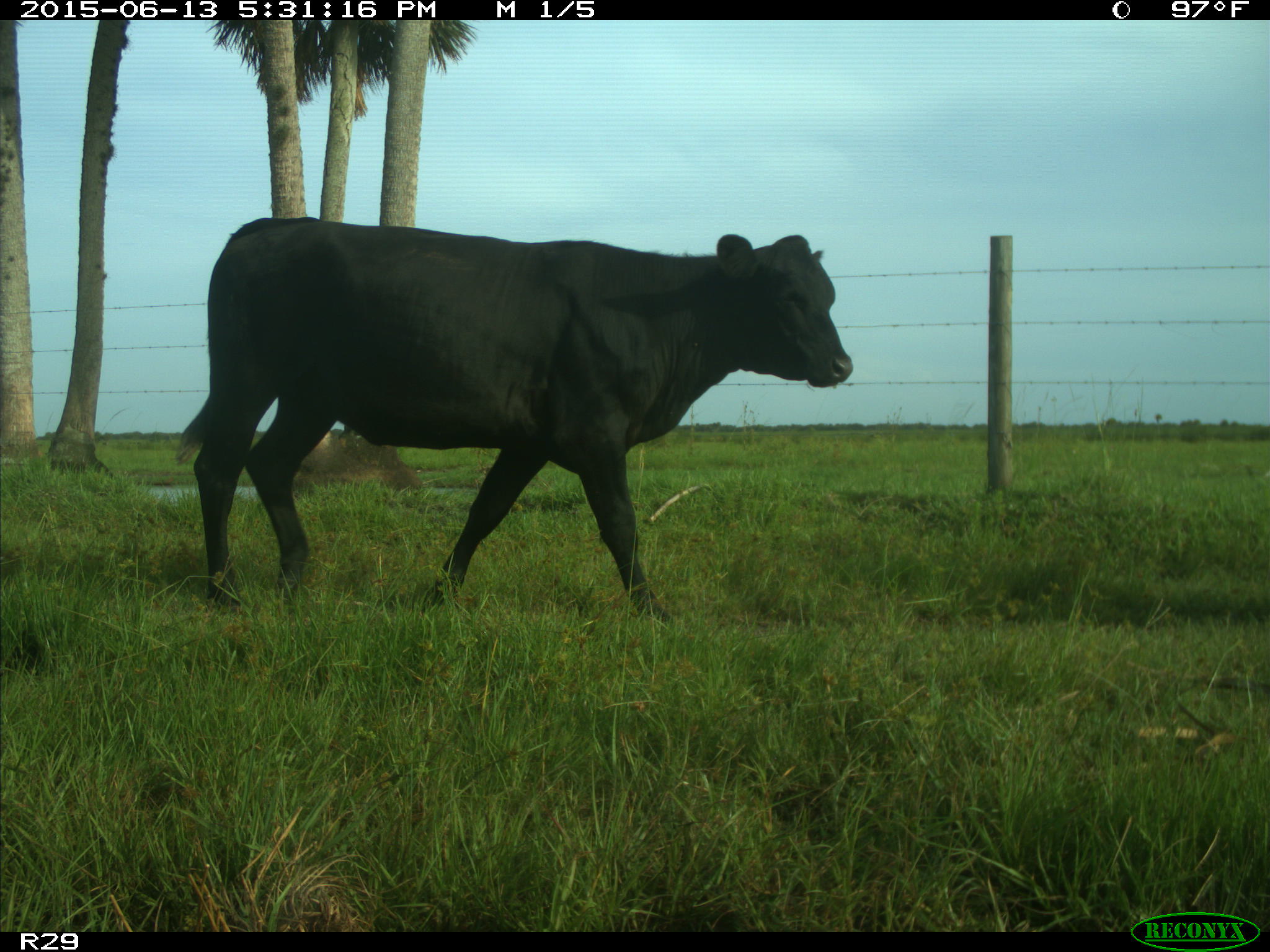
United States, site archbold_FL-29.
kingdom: Animalia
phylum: Chordata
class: Mammalia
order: Artiodactyla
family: Bovidae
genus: Bos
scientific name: Bos taurus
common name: domestic cow